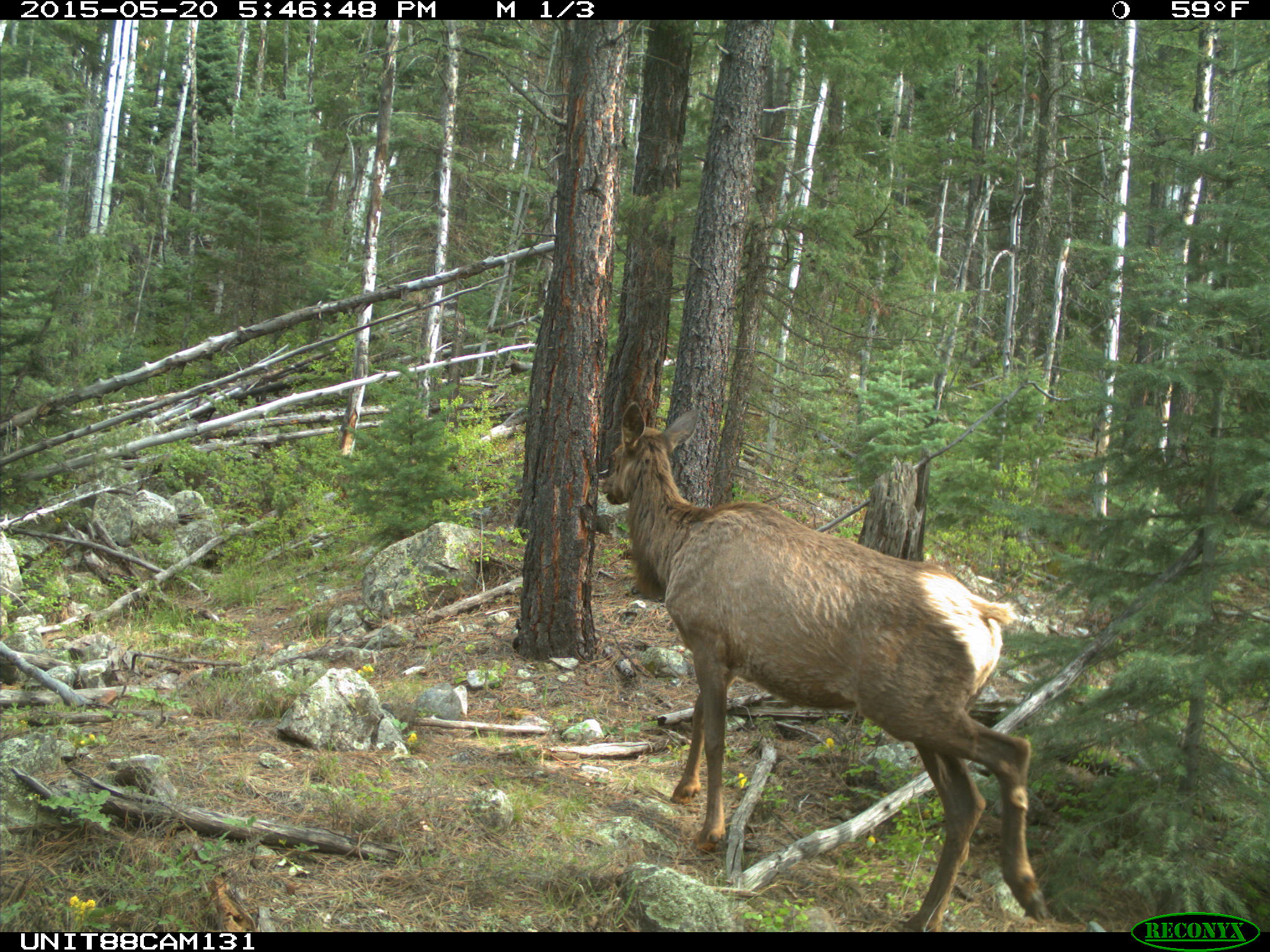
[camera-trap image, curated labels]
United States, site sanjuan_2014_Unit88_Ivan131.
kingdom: Animalia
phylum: Chordata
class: Mammalia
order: Artiodactyla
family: Cervidae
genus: Cervus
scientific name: Cervus elaphus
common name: red deer